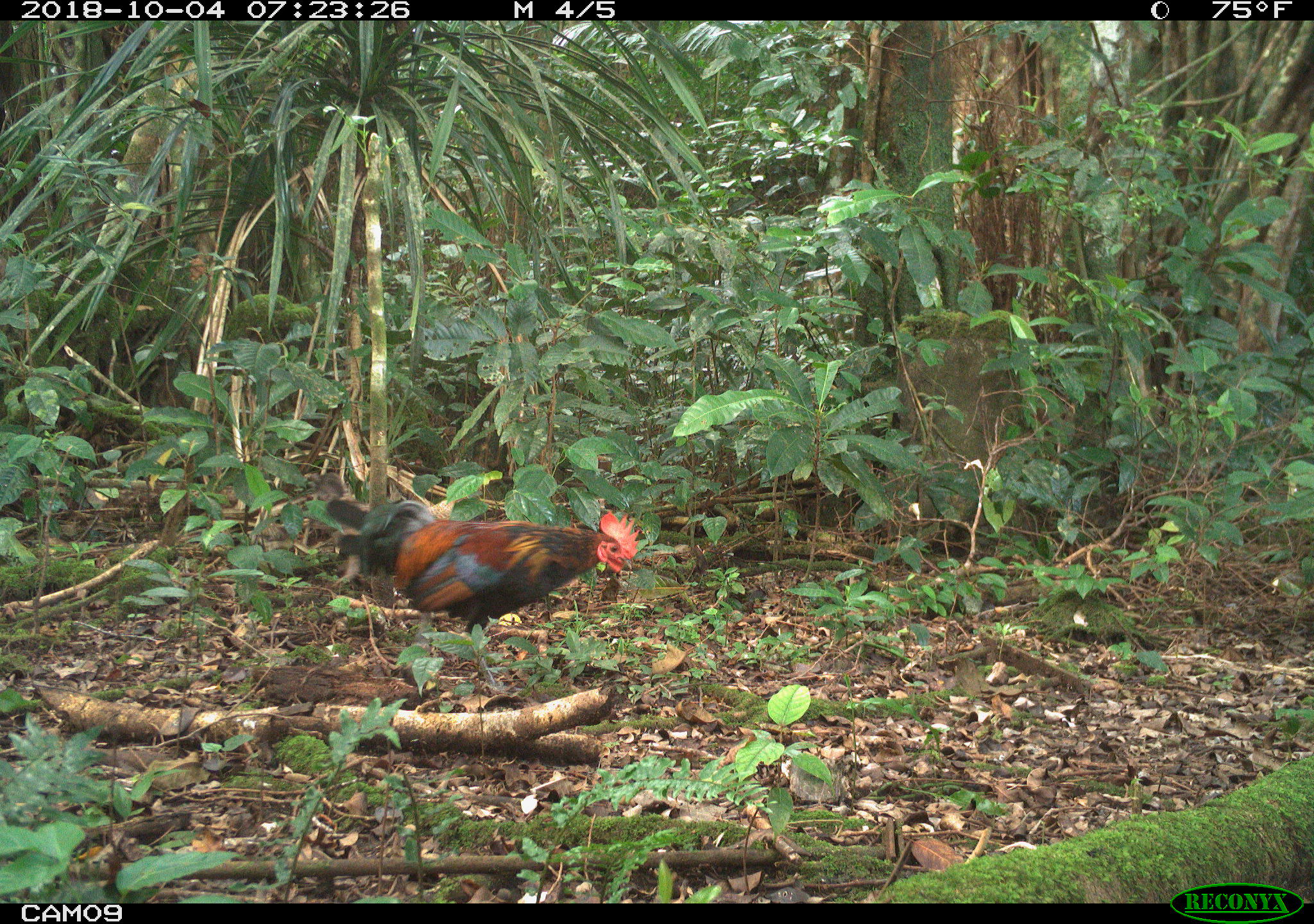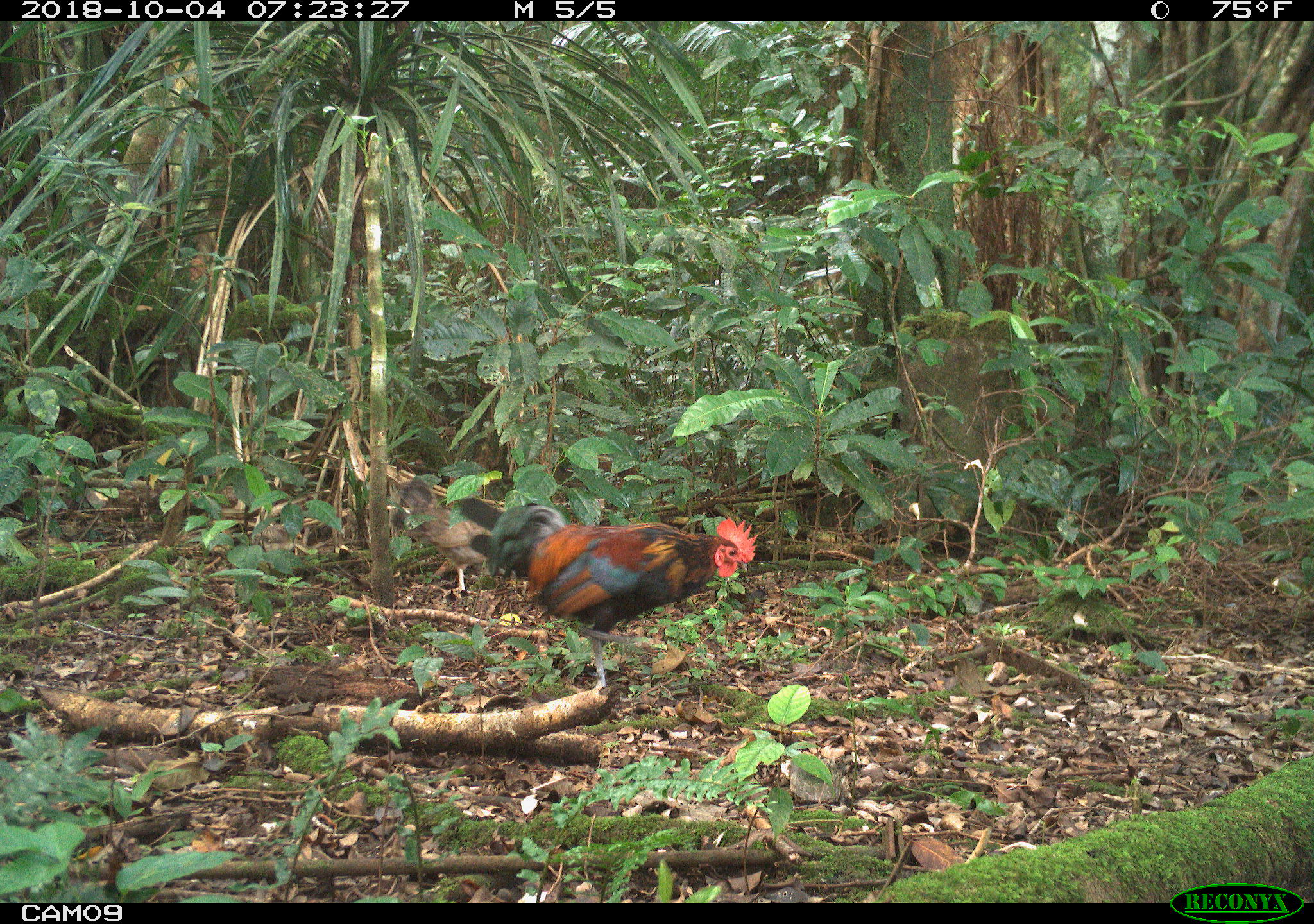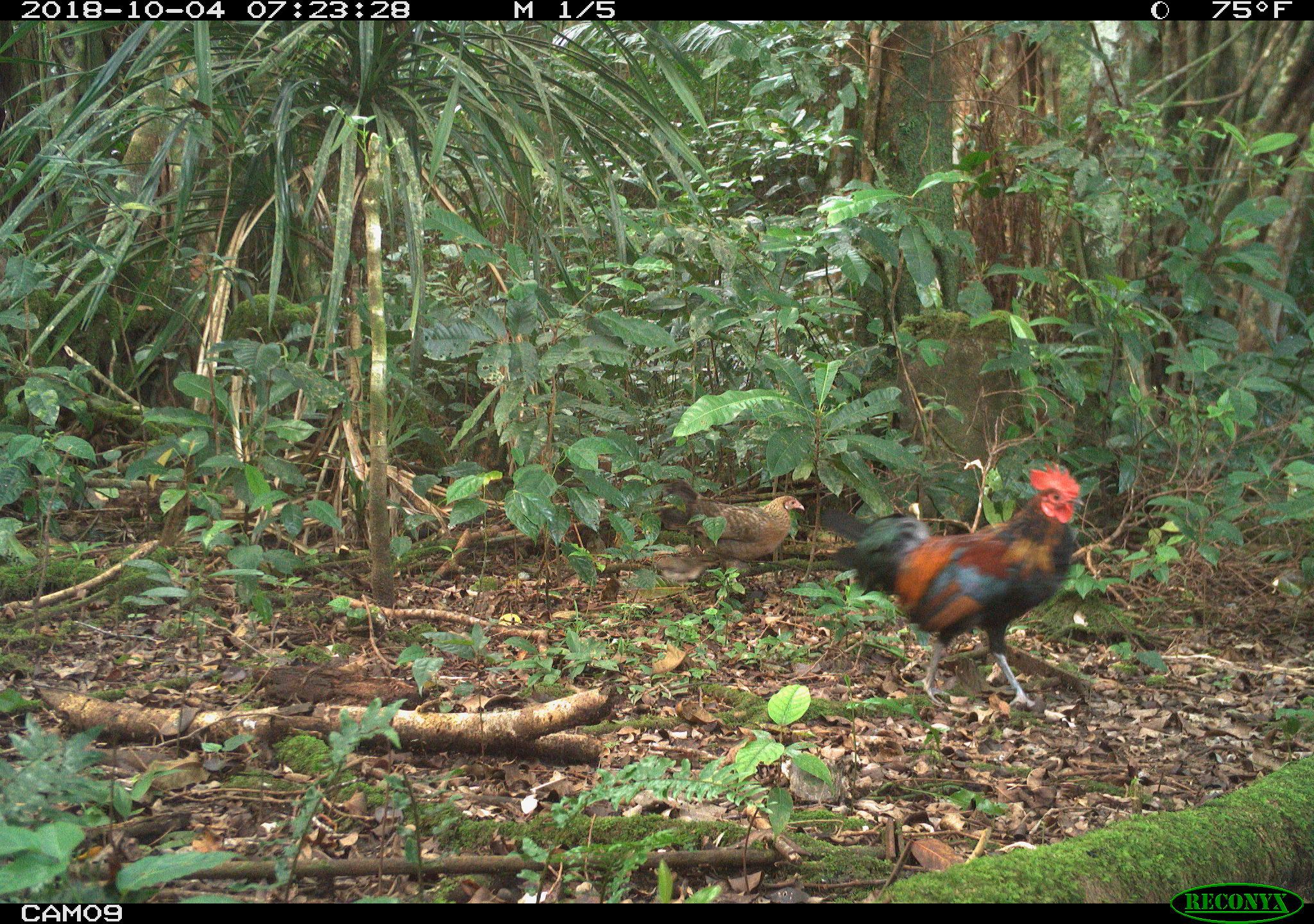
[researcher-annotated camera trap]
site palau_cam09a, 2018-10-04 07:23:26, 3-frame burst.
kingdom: Animalia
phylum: Chordata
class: Aves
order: Galliformes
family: Phasianidae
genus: Gallus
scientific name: Gallus gallus domesticus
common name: rooster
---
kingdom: Animalia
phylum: Chordata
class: Aves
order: Galliformes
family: Phasianidae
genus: Gallus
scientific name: Gallus gallus domesticus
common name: domestic chicken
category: chicken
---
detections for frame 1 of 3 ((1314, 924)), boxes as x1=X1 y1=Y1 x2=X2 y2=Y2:
rooster: x1=314 y1=490 x2=642 y2=685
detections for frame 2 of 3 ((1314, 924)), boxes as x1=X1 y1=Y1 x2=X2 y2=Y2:
rooster: x1=484 y1=501 x2=755 y2=696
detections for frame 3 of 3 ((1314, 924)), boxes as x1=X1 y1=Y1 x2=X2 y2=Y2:
chicken: x1=682 y1=484 x2=814 y2=565
rooster: x1=830 y1=461 x2=1085 y2=708